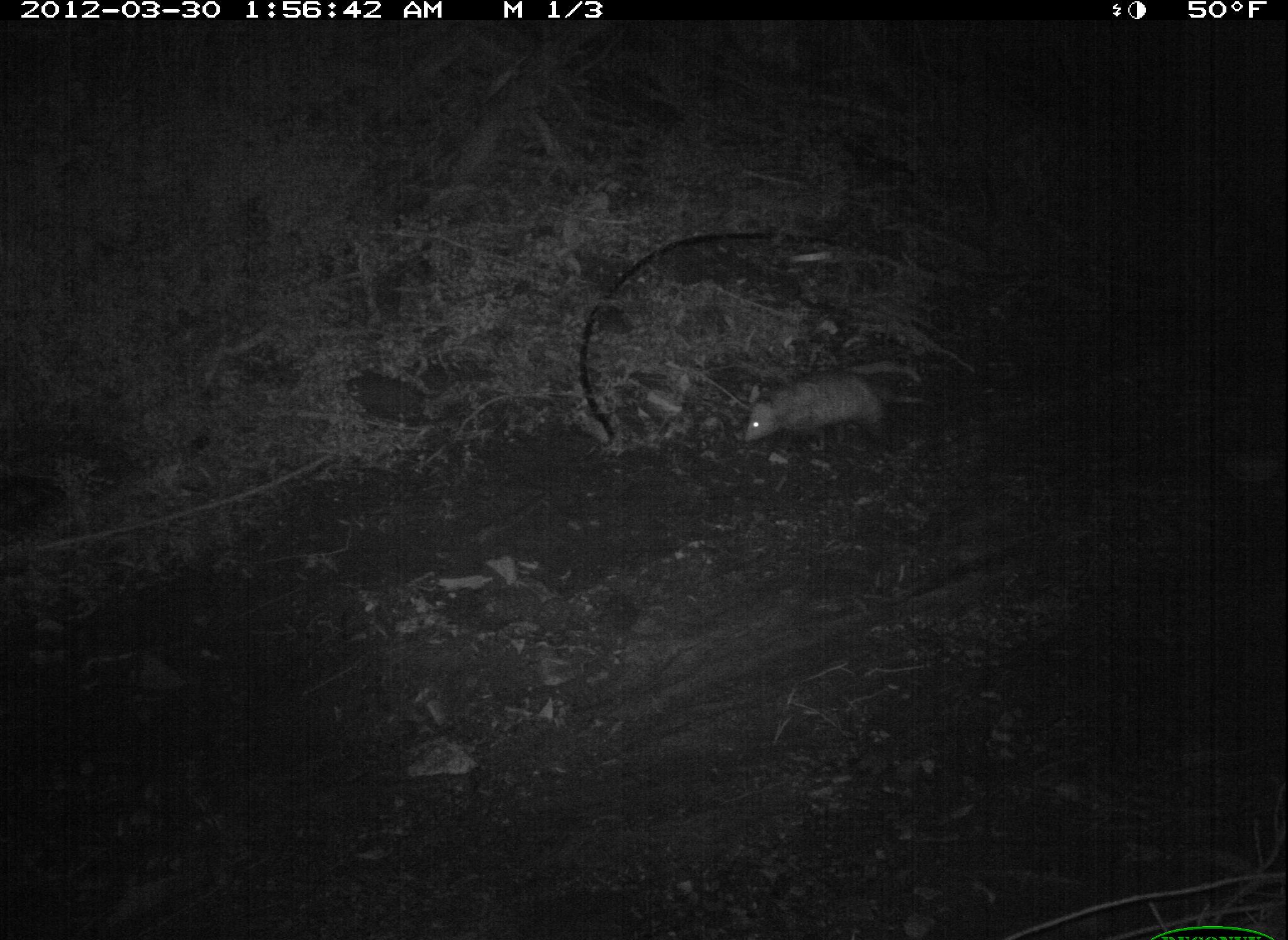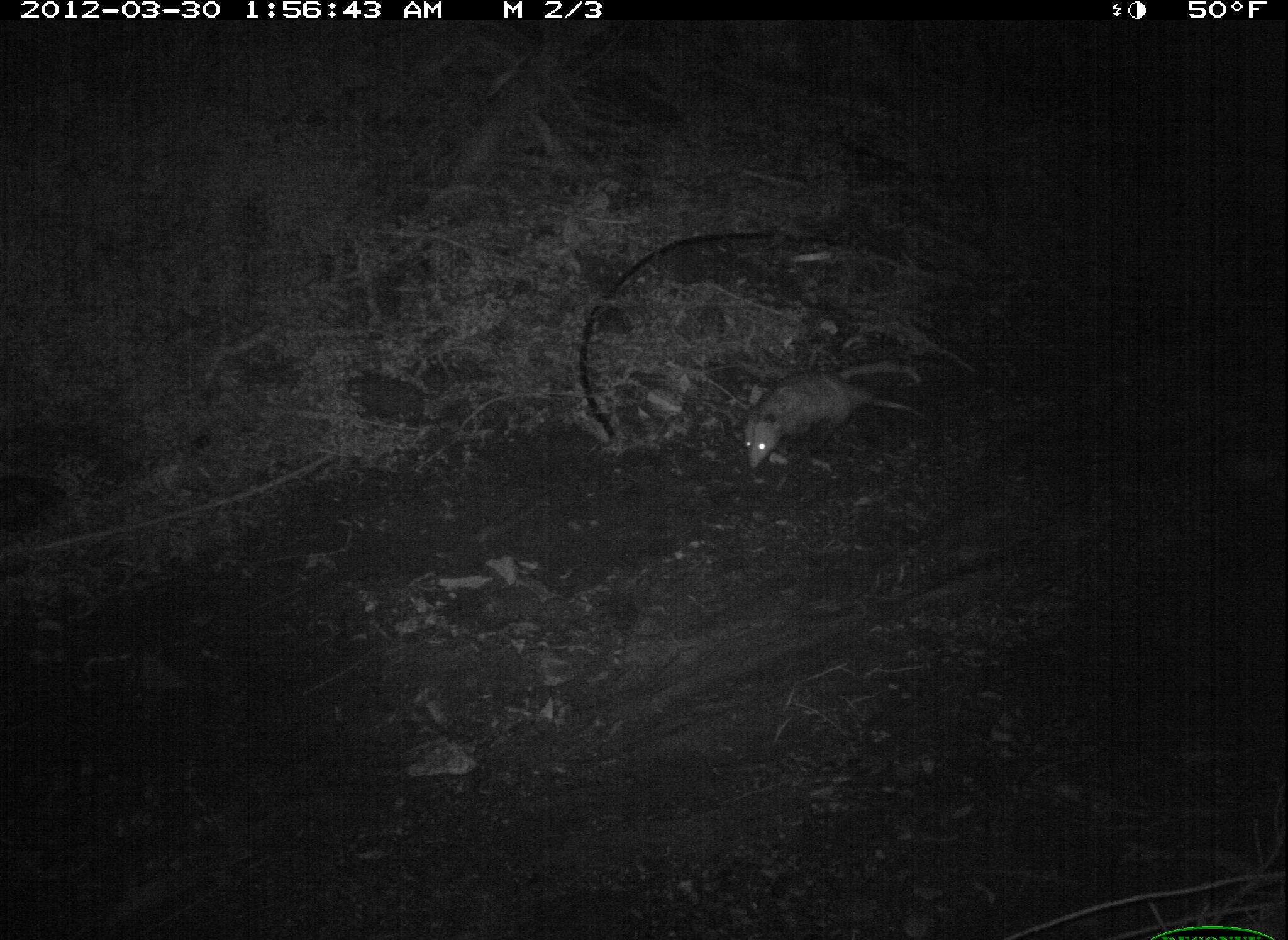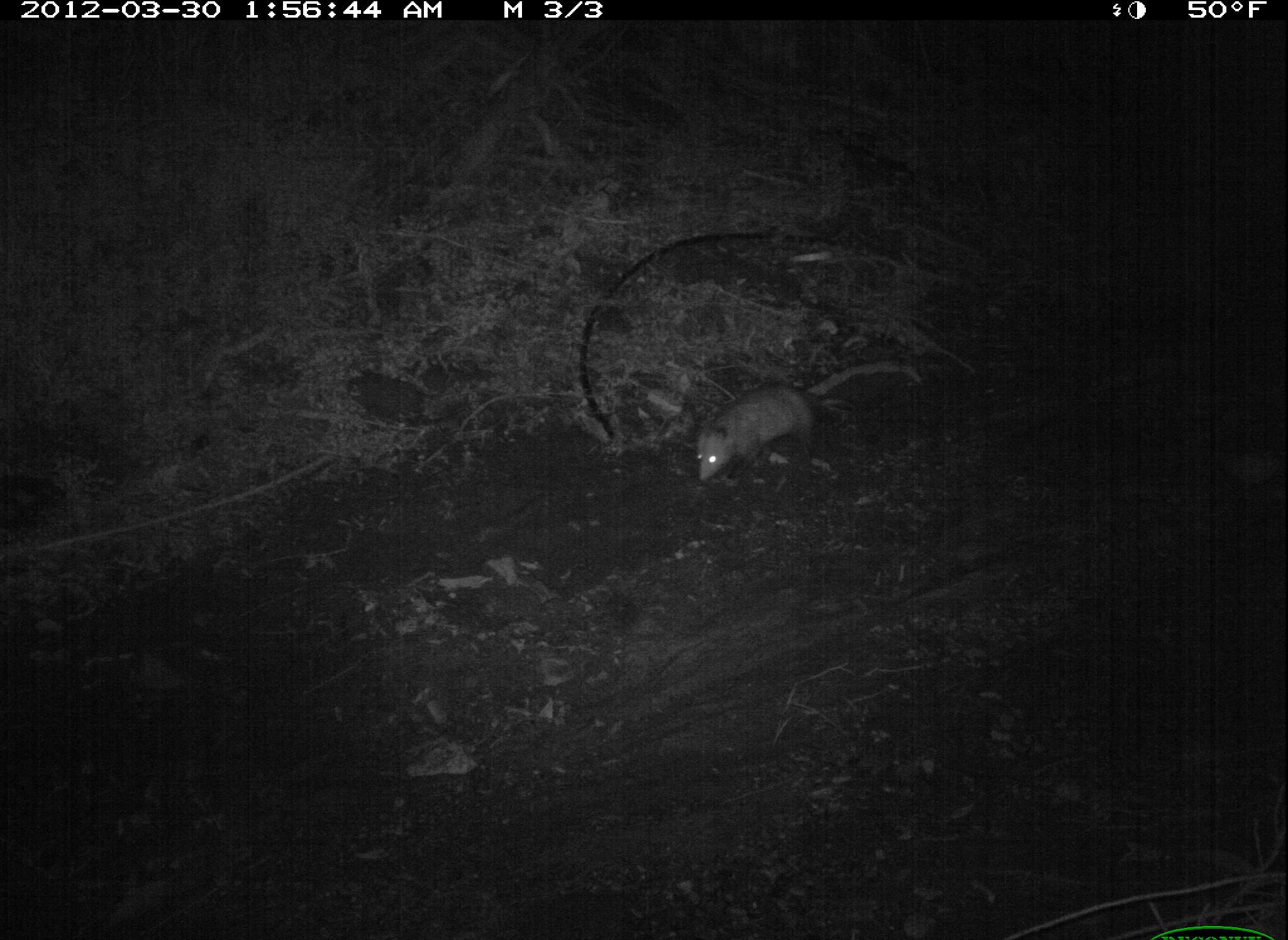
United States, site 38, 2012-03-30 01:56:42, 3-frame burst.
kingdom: Animalia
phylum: Chordata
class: Mammalia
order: Didelphimorphia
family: Didelphidae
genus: Didelphis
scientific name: Didelphis virginiana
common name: virginia opossum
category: opossum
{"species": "opossum (virginia opossum) (Didelphis virginiana)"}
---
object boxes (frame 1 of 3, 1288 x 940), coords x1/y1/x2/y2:
opossum: 733/366/943/459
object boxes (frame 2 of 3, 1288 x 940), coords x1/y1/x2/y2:
opossum: 734/348/926/485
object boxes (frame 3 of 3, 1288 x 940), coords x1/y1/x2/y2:
opossum: 683/346/929/490